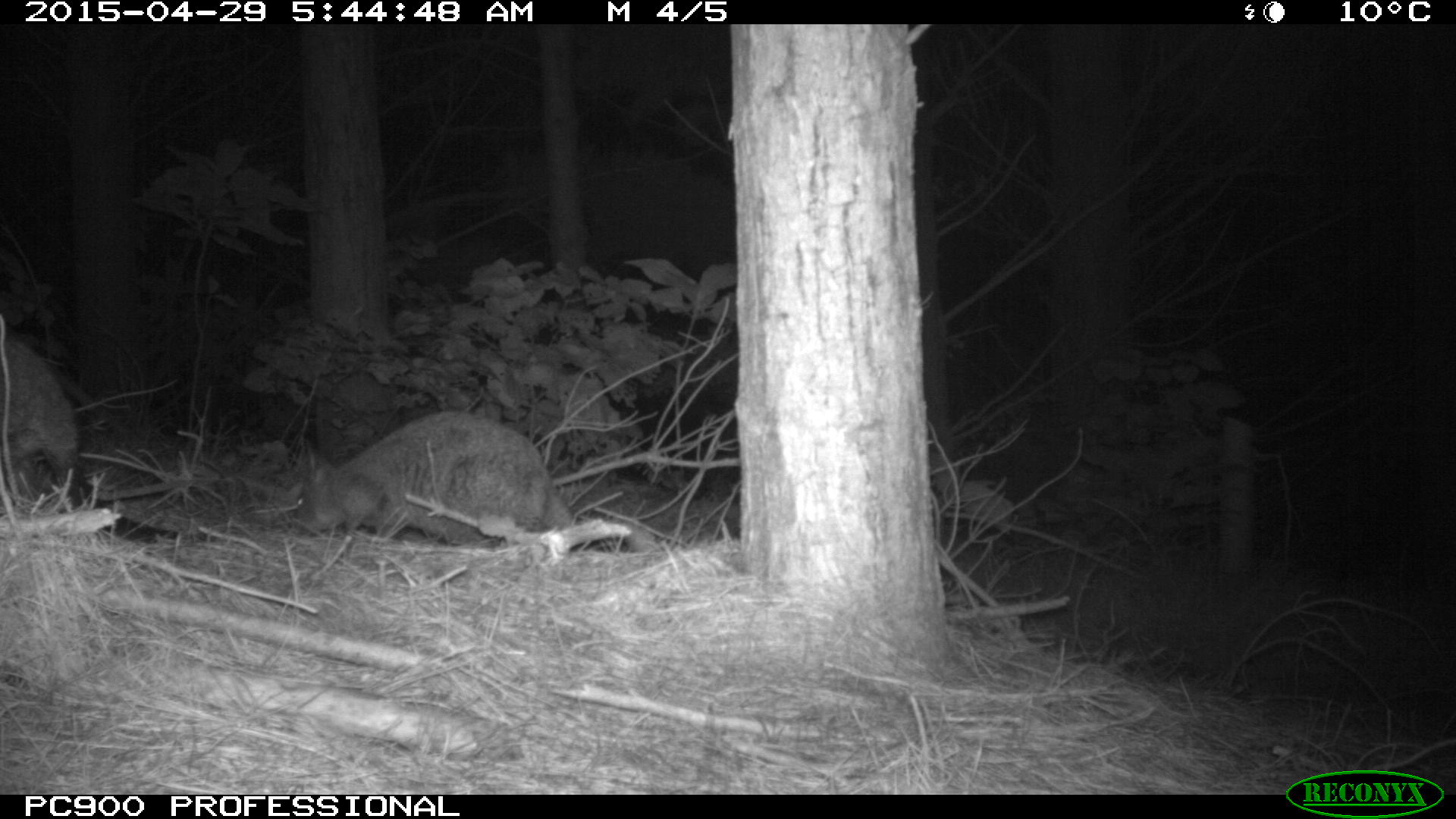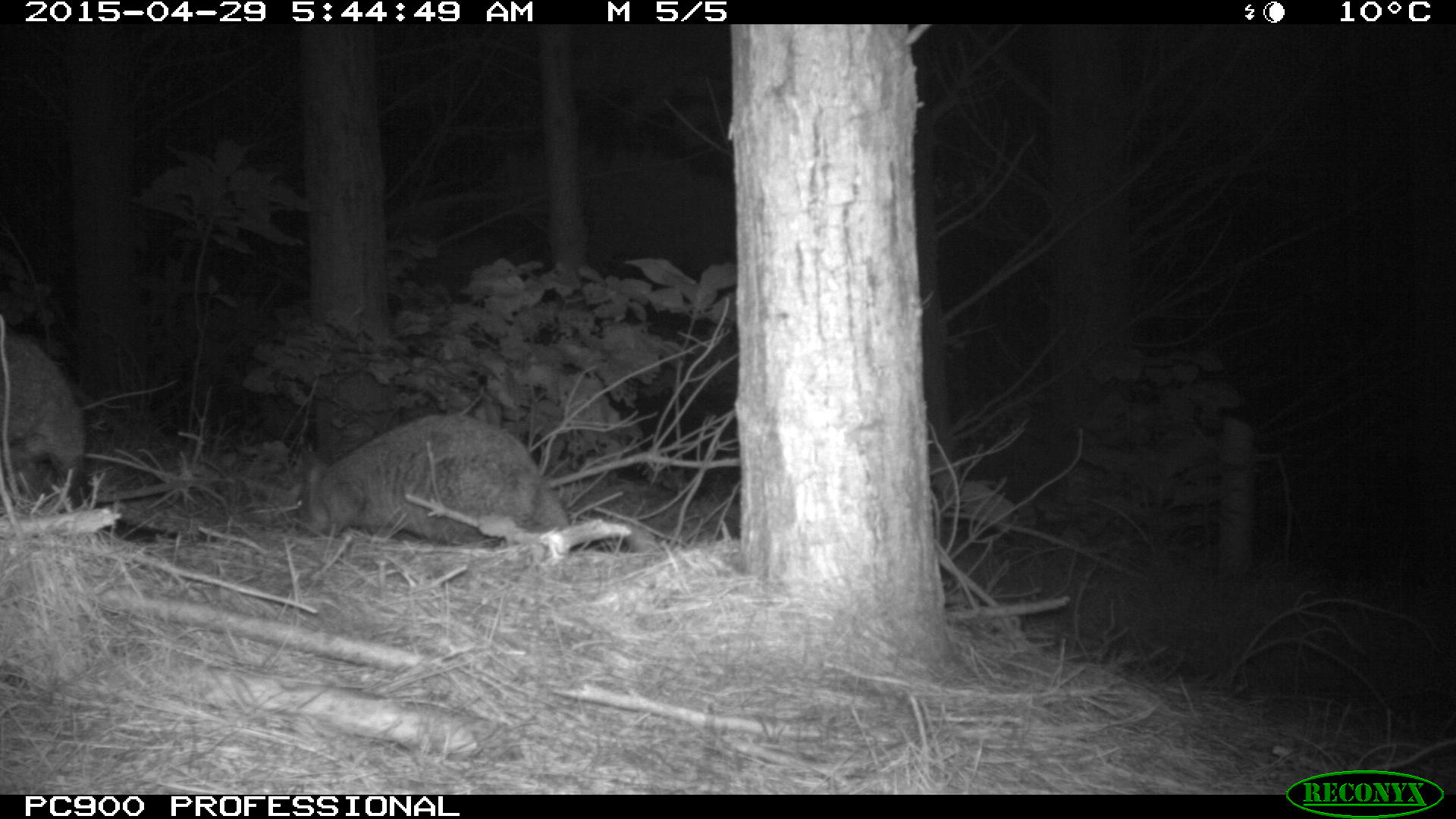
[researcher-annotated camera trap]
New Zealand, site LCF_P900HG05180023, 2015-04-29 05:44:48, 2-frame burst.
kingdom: Animalia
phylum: Chordata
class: Mammalia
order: Diprotodontia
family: Macropodidae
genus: Notamacropus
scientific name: Notamacropus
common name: wallaby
Wallaby (Notamacropus).